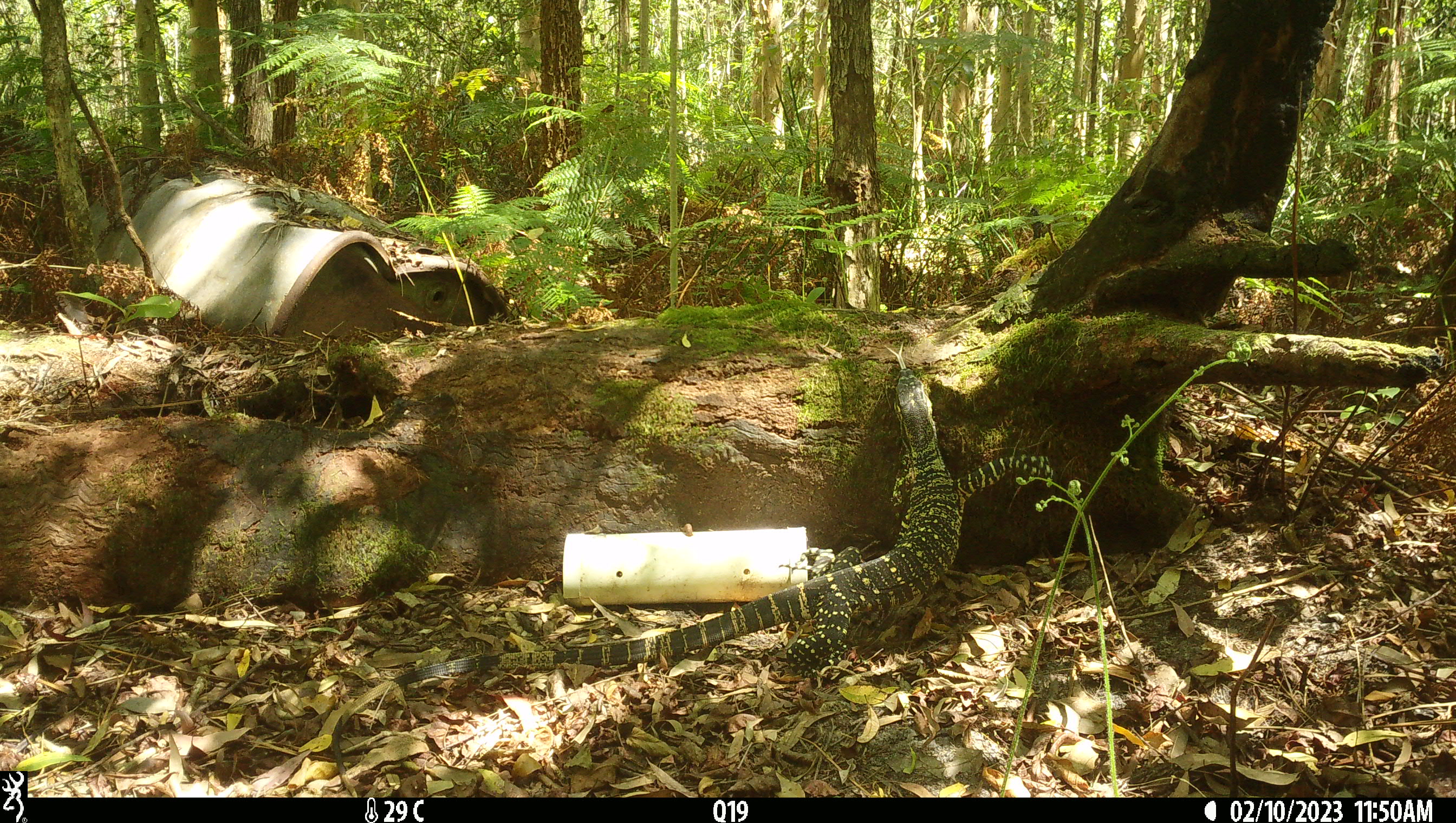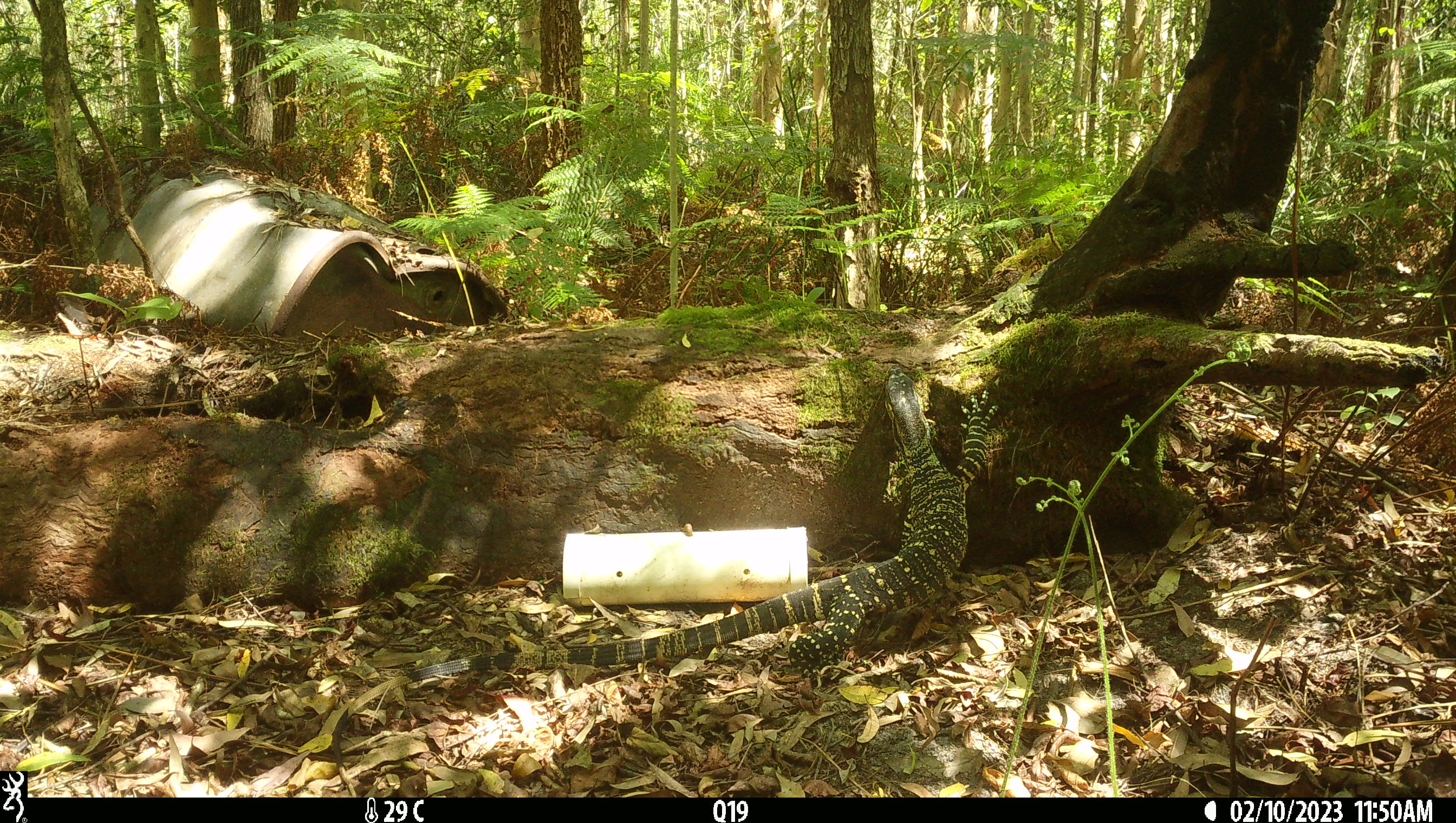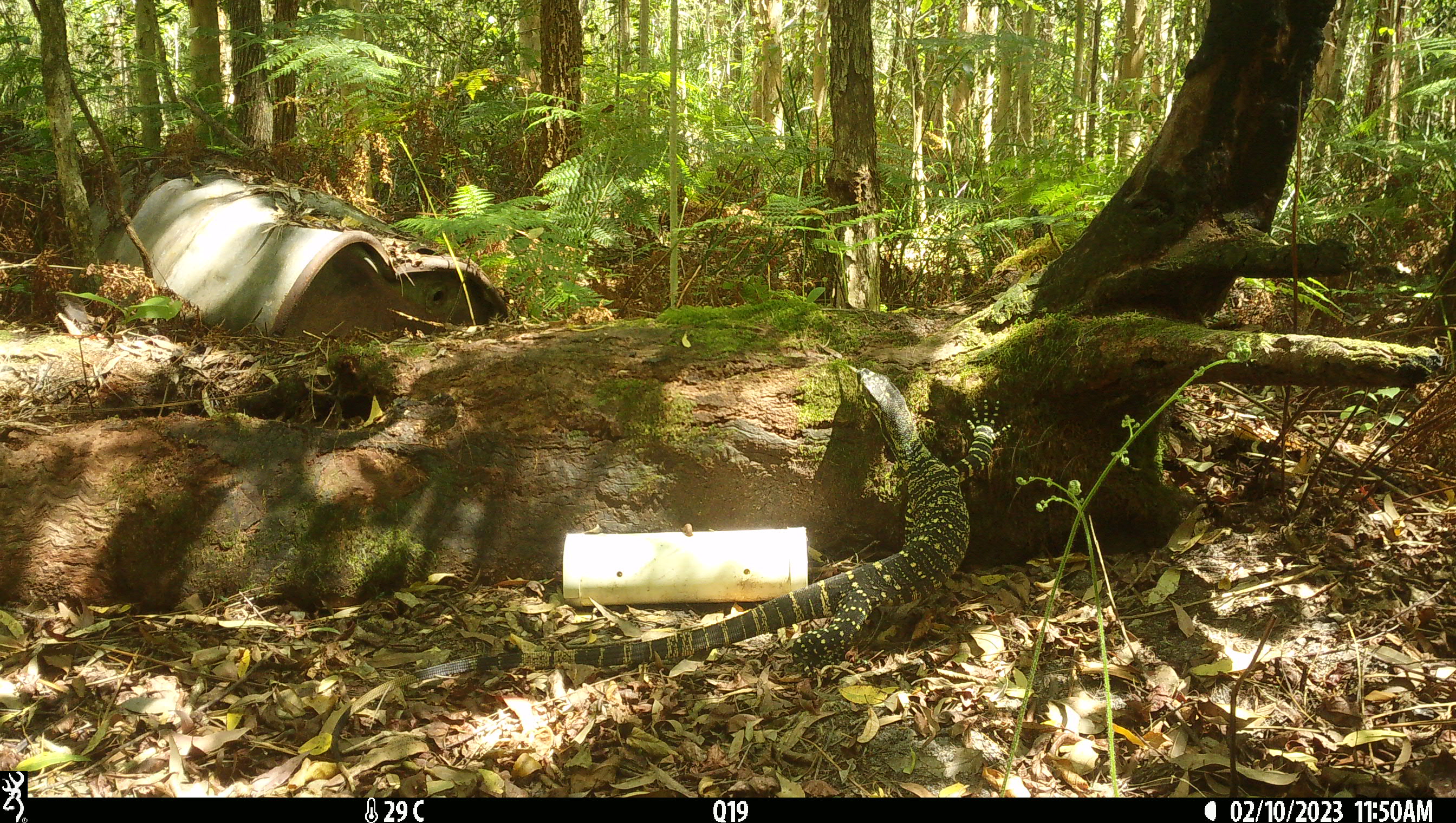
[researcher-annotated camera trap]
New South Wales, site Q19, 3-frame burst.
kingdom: Animalia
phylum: Chordata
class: Reptilia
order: Squamata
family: Varanidae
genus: Varanus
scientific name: Varanus varius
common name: lace monitor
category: goanna